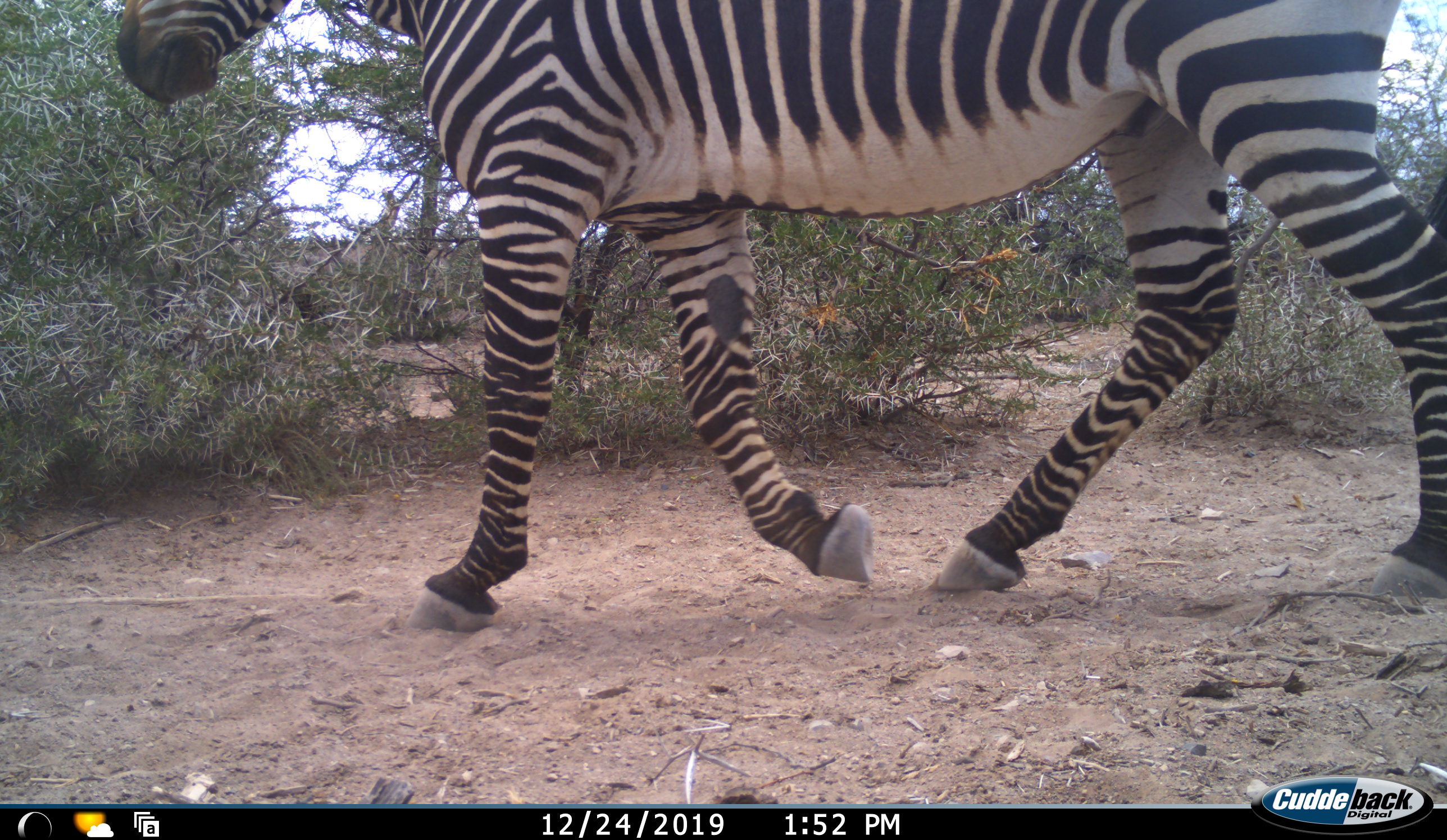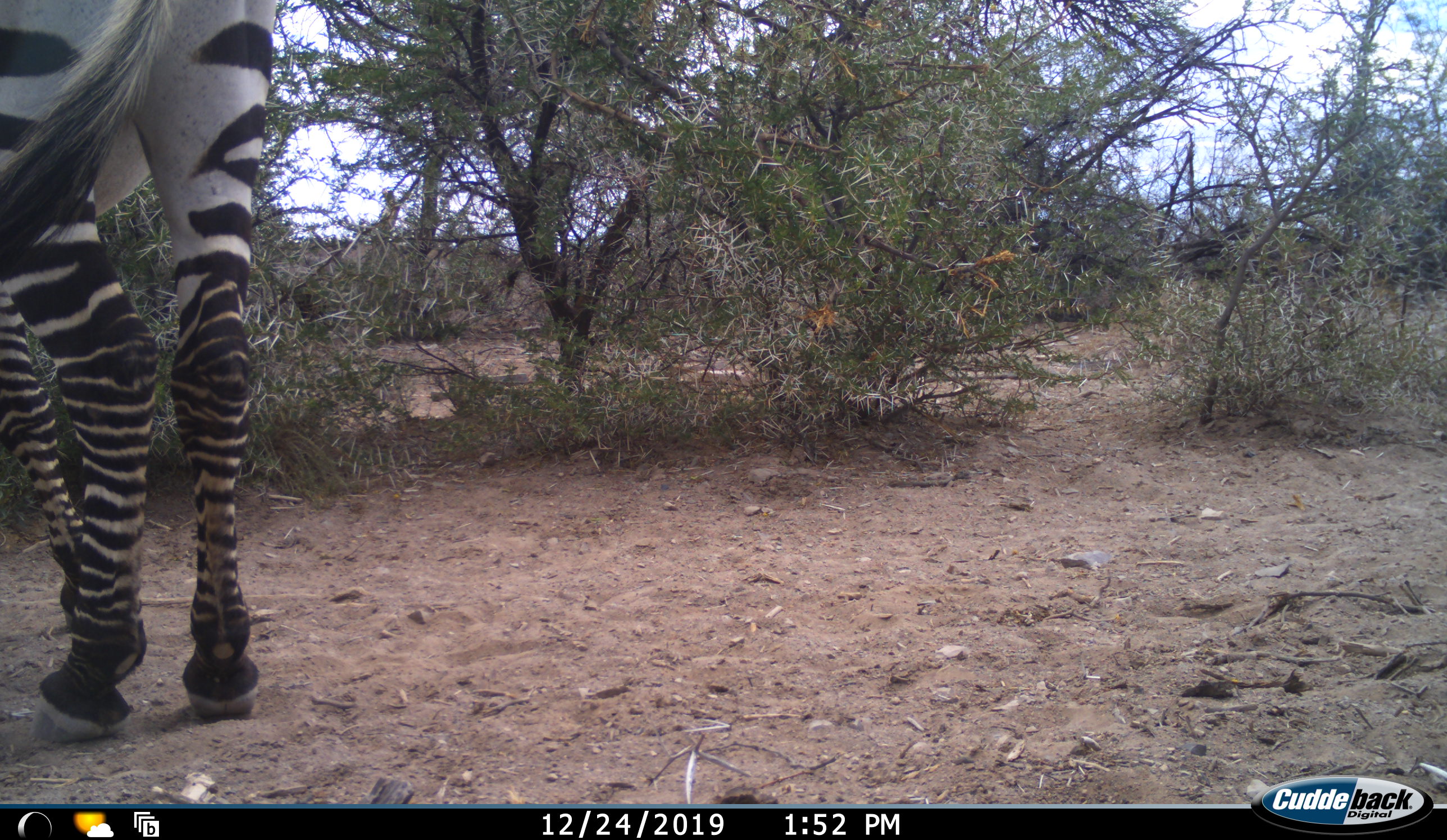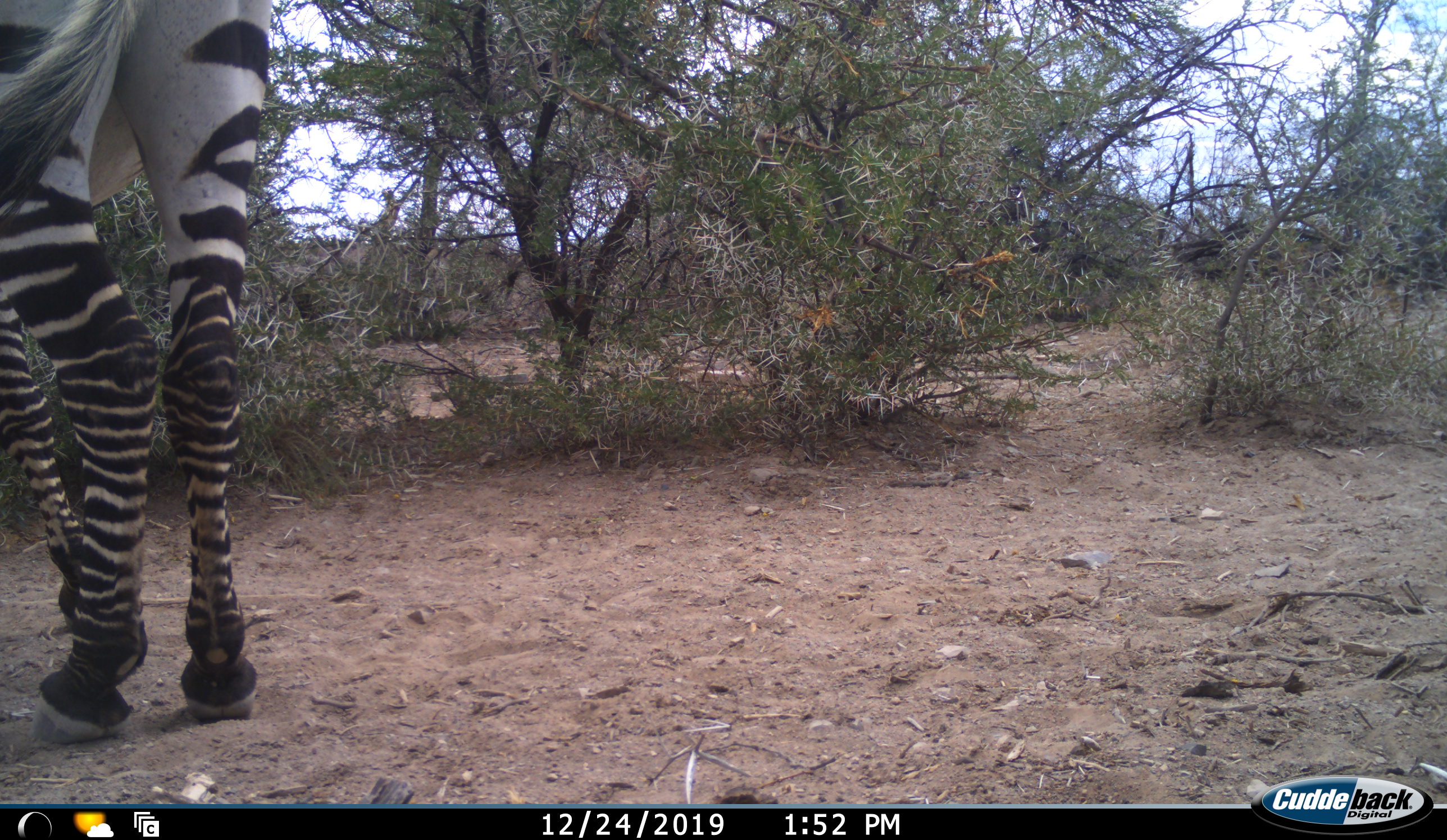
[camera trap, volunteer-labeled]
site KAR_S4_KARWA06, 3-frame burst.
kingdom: Animalia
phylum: Chordata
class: Mammalia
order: Perissodactyla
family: Equidae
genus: Equus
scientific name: Equus zebra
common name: mountain zebra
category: zebramountain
Zebramountain (mountain zebra) (Equus zebra), count 1. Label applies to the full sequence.